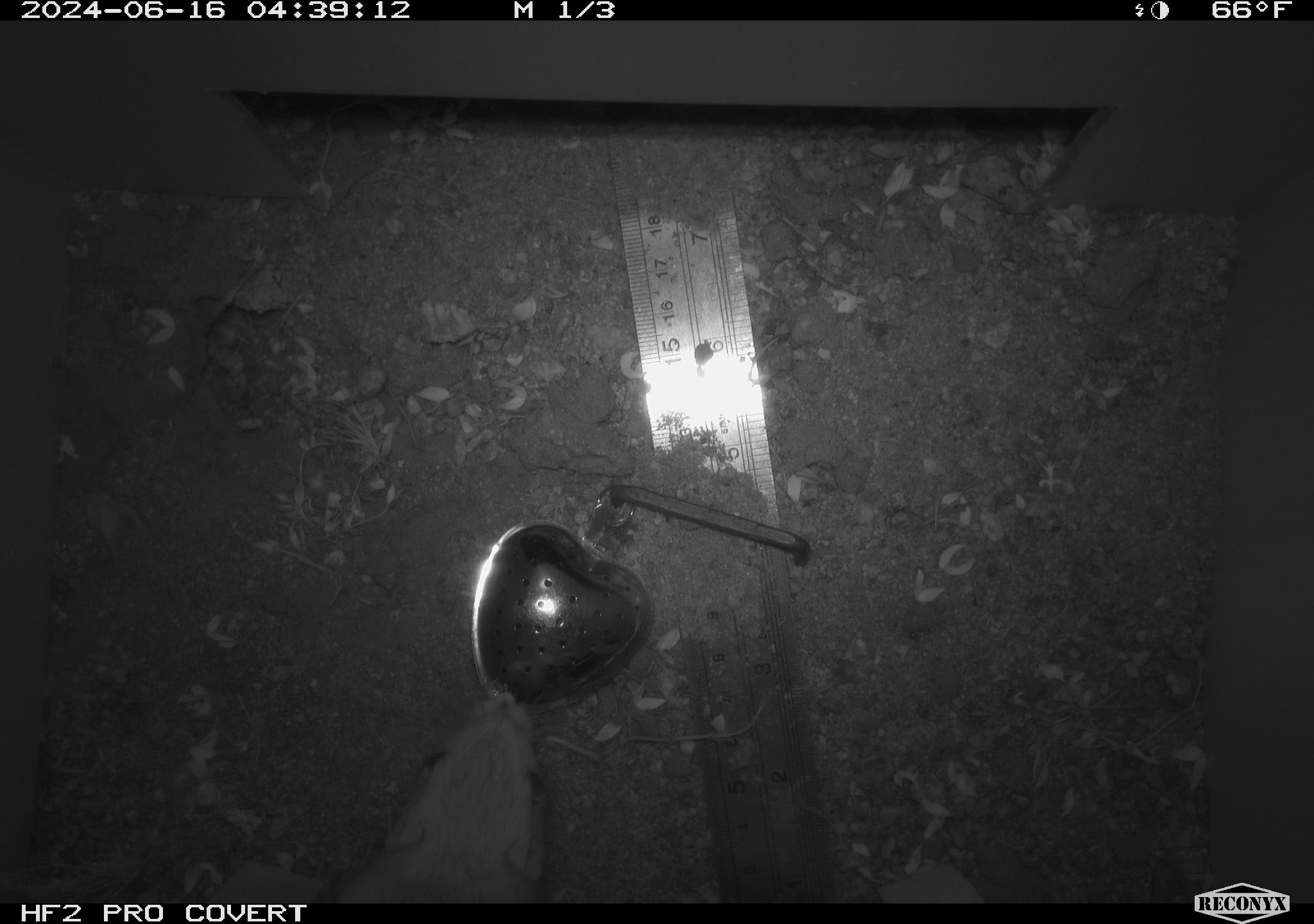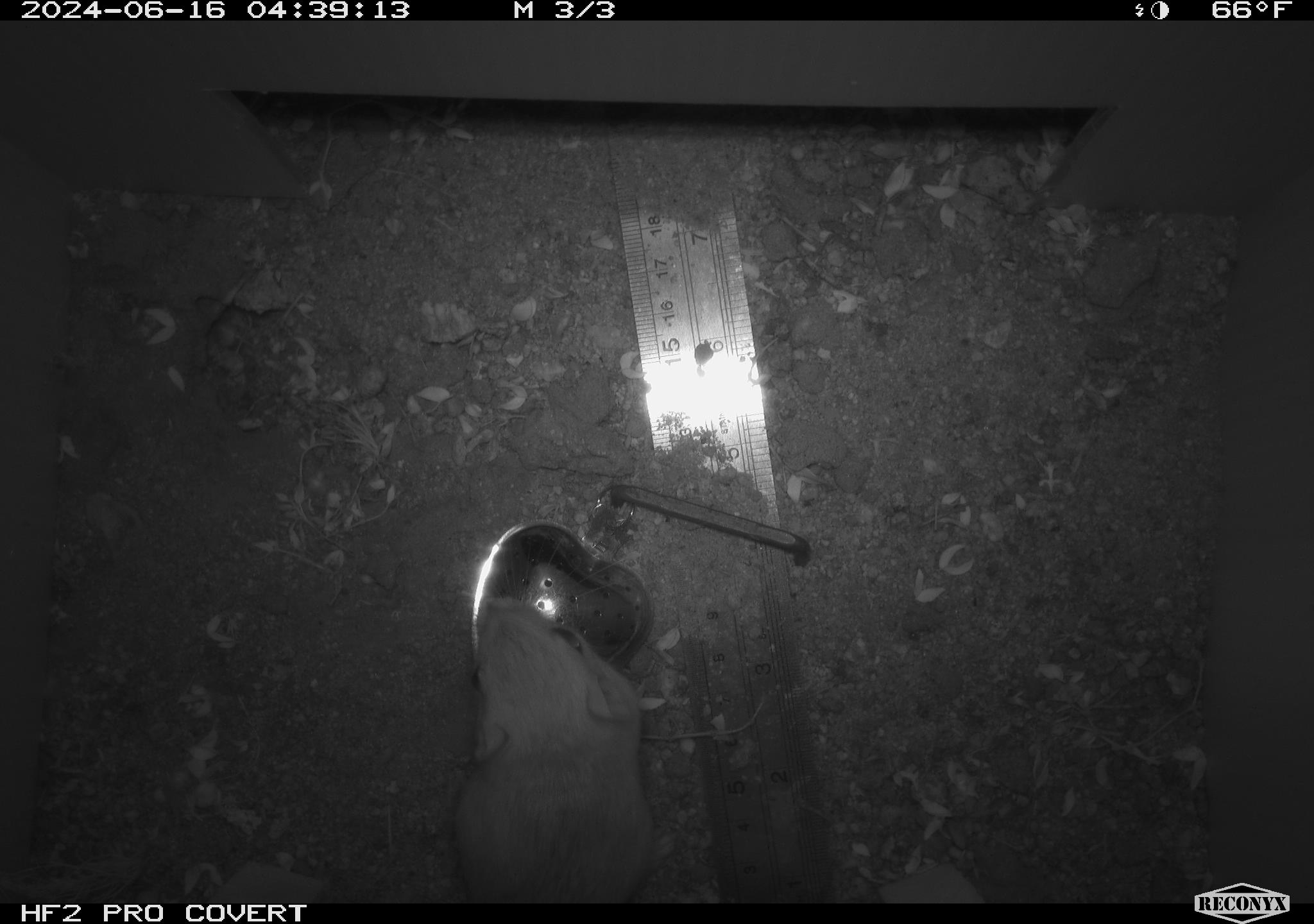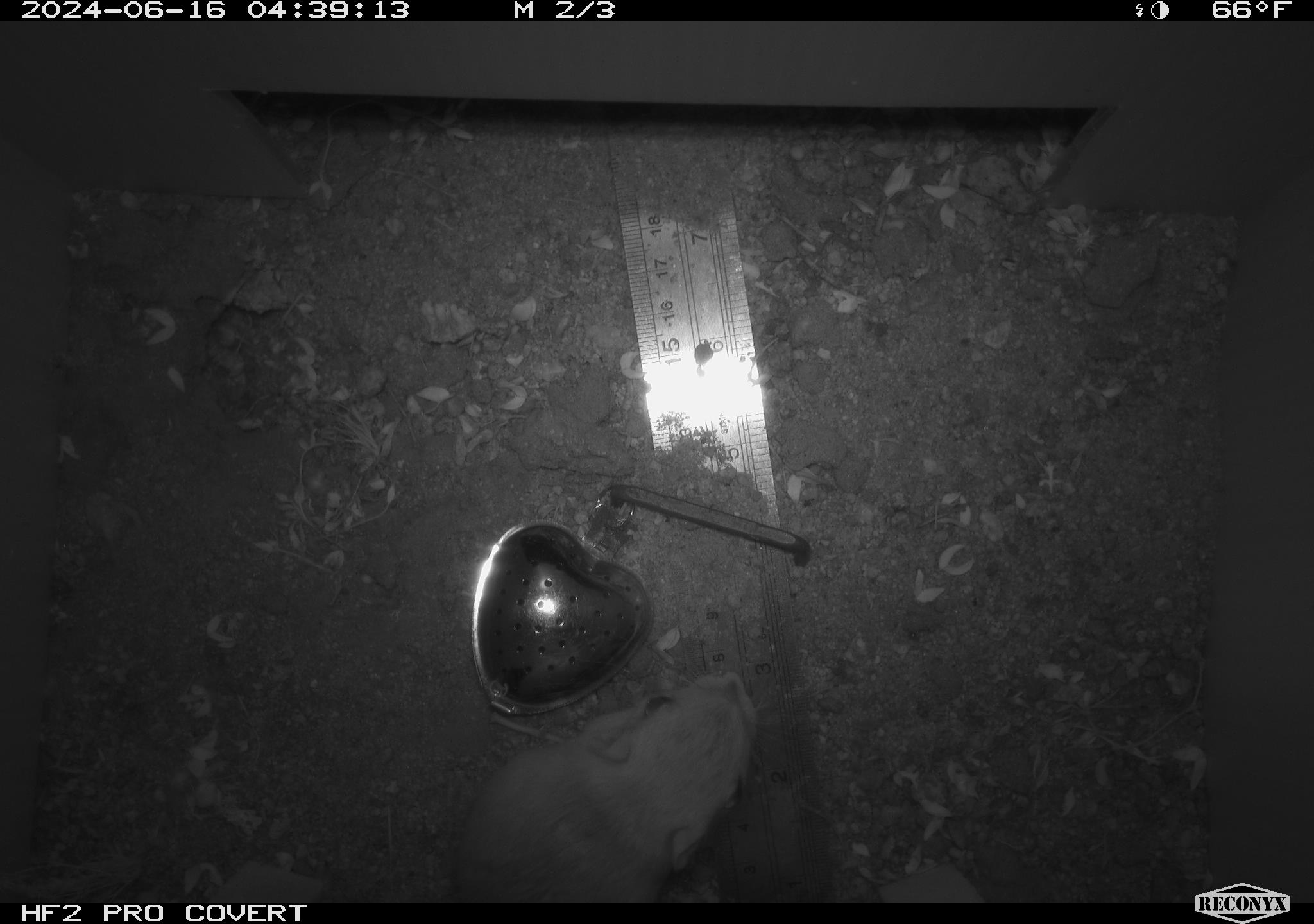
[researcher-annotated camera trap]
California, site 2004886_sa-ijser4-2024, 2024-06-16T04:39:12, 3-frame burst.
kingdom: Animalia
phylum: Chordata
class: Mammalia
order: Rodentia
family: Heteromyidae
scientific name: Heteromyidae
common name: kangaroo rats and pocket mice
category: heteromyidae family